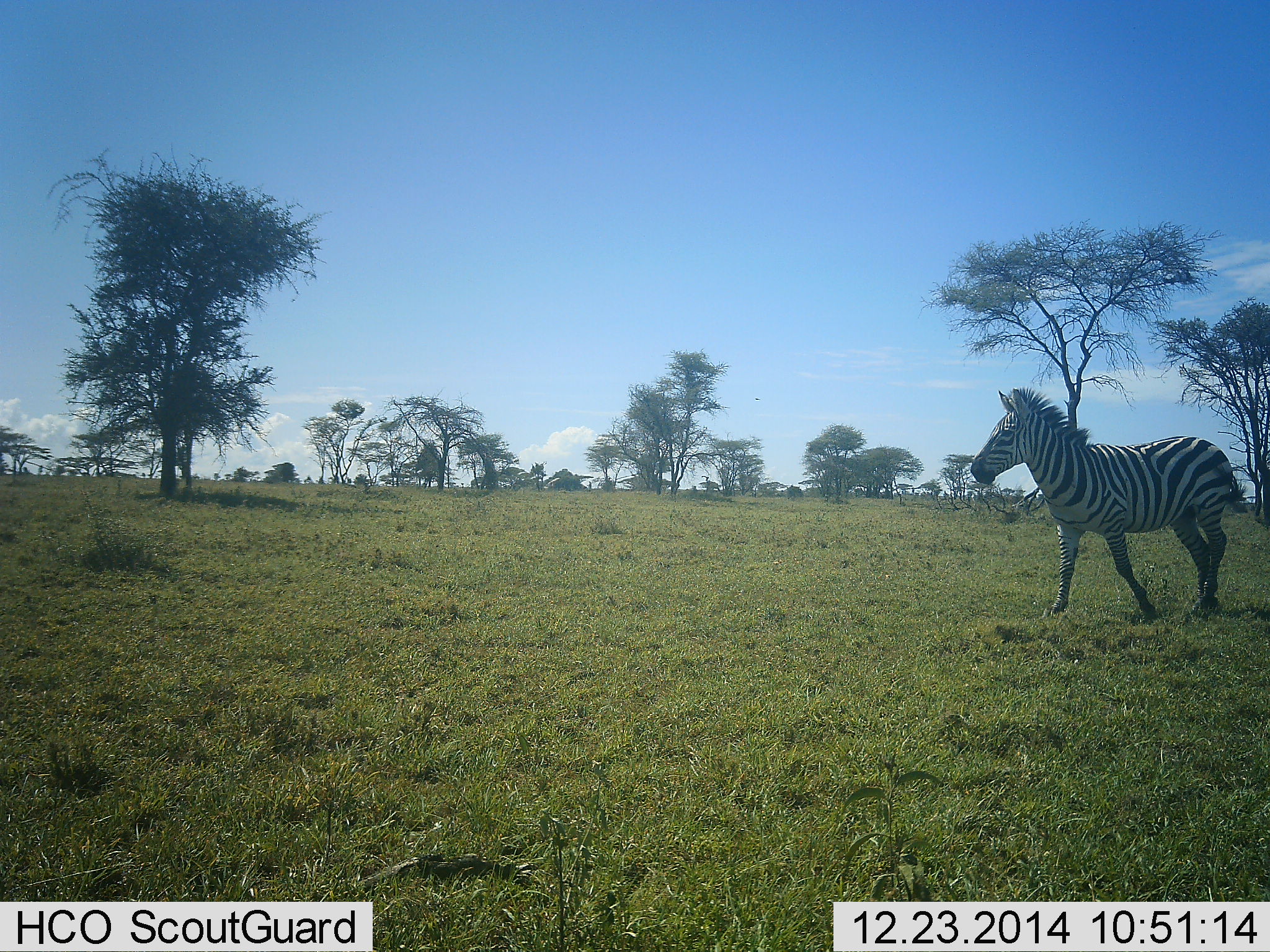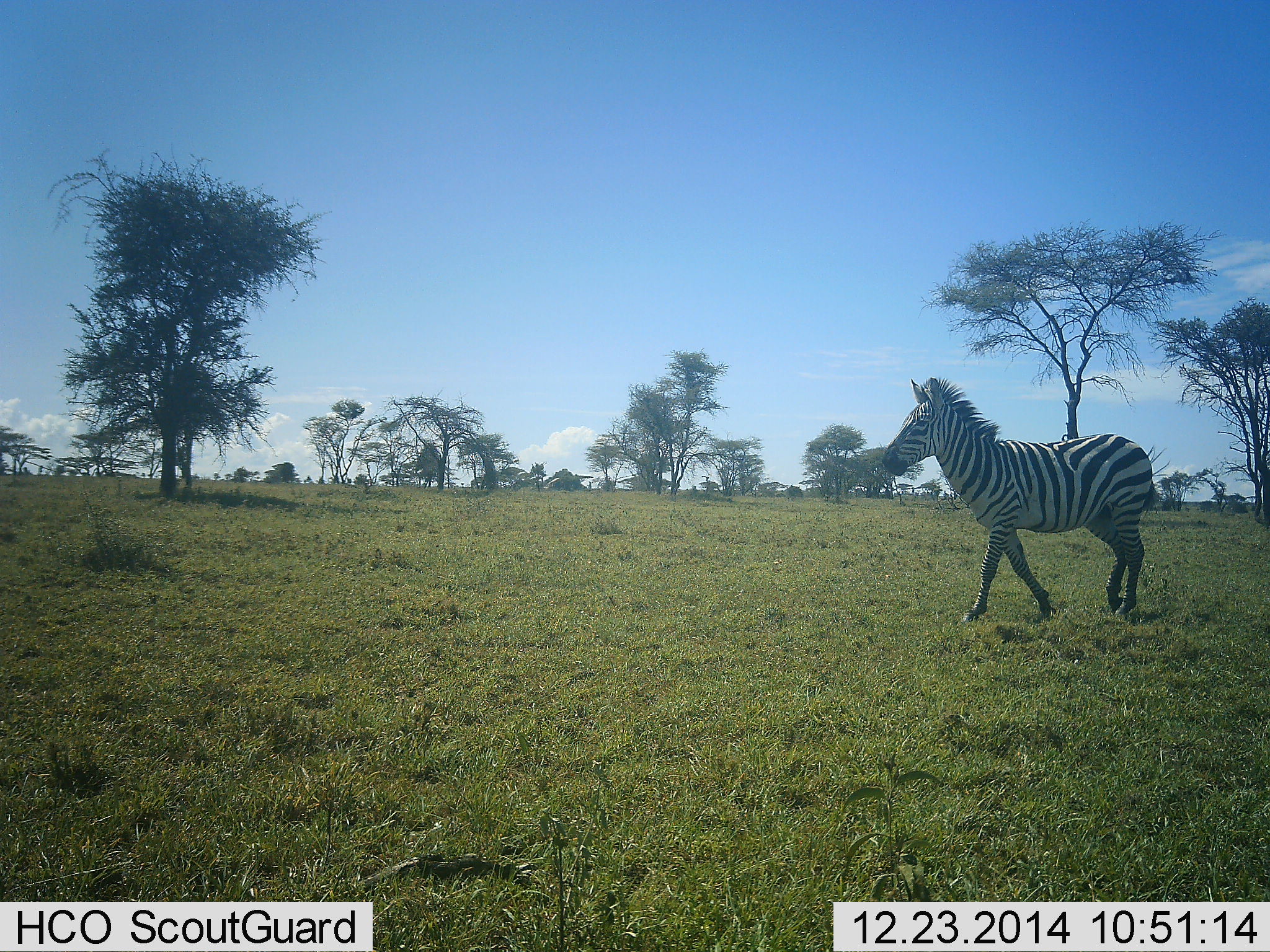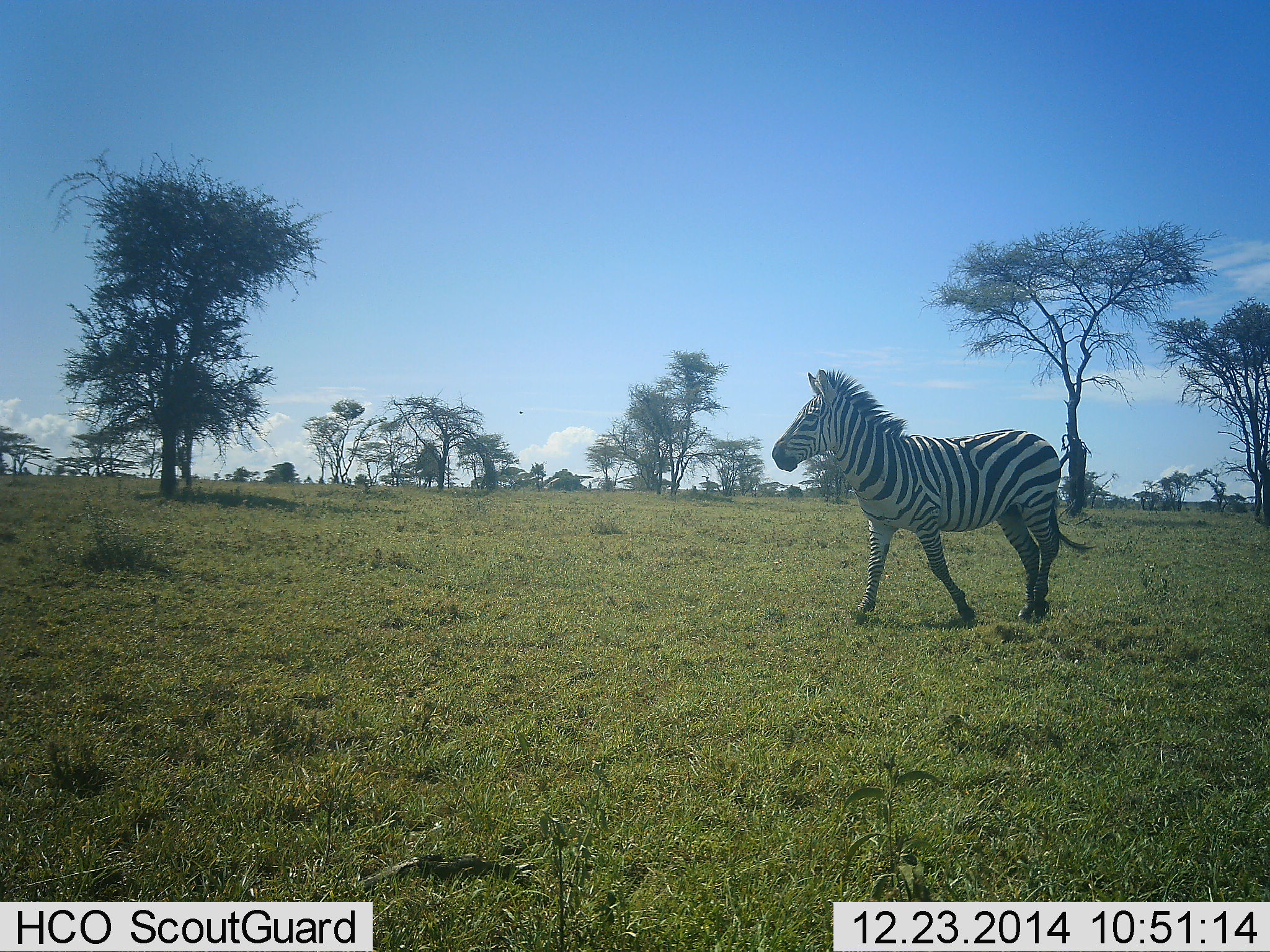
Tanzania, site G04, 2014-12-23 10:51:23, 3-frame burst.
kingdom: Animalia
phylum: Chordata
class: Mammalia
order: Perissodactyla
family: Equidae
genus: Equus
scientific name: Equus quagga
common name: plains zebra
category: zebra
Zebra (plains zebra) (Equus quagga), count 1. Behavior (volunteer vote fractions): standing 0%, resting 0%, moving 100%, interacting 0%. Young present (vote fraction): 0%. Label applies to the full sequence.